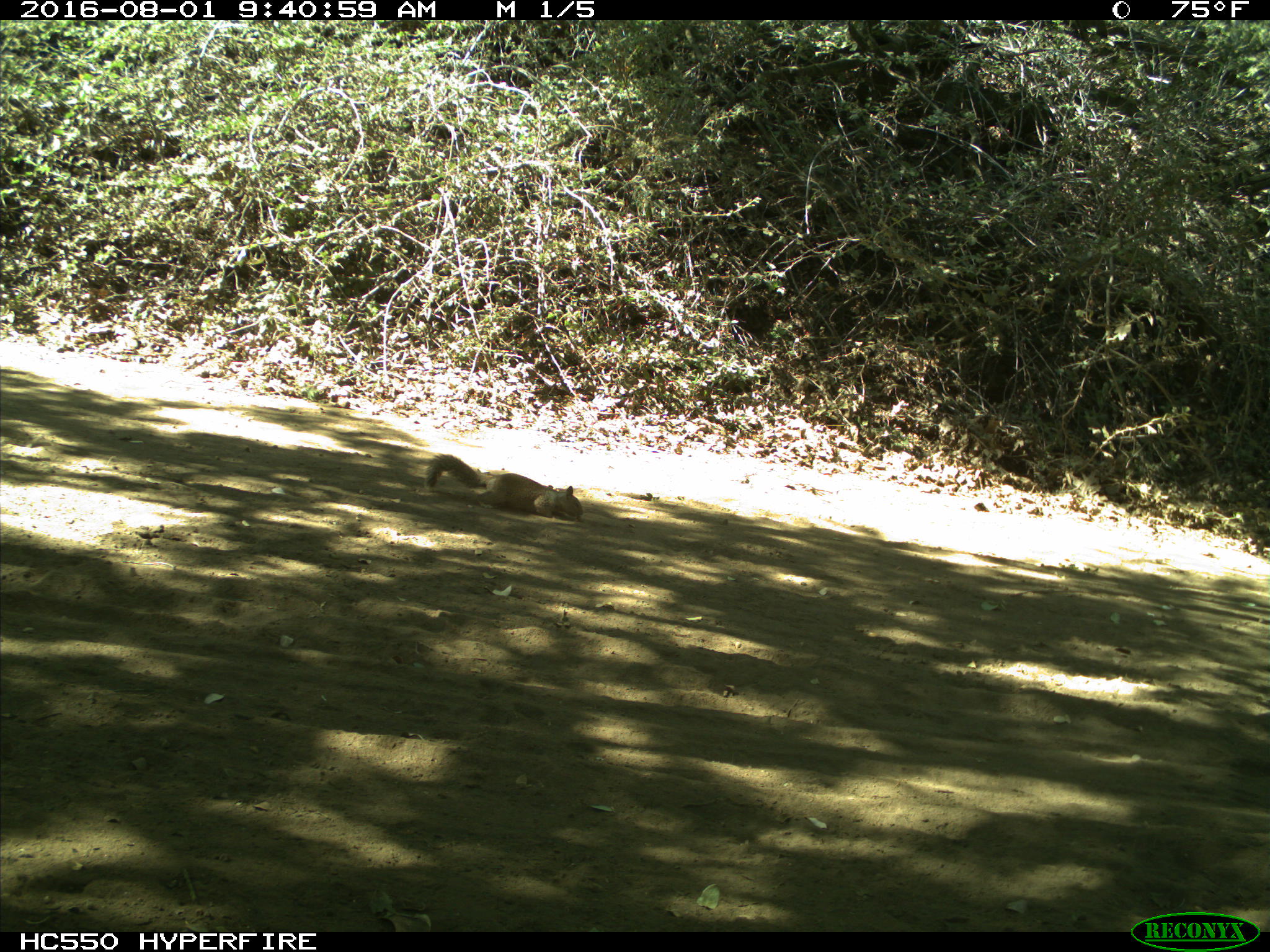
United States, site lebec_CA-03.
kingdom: Animalia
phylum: Chordata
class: Mammalia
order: Rodentia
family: Sciuridae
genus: Otospermophilus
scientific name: Otospermophilus beecheyi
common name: california ground squirrel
Otospermophilus beecheyi (california ground squirrel).